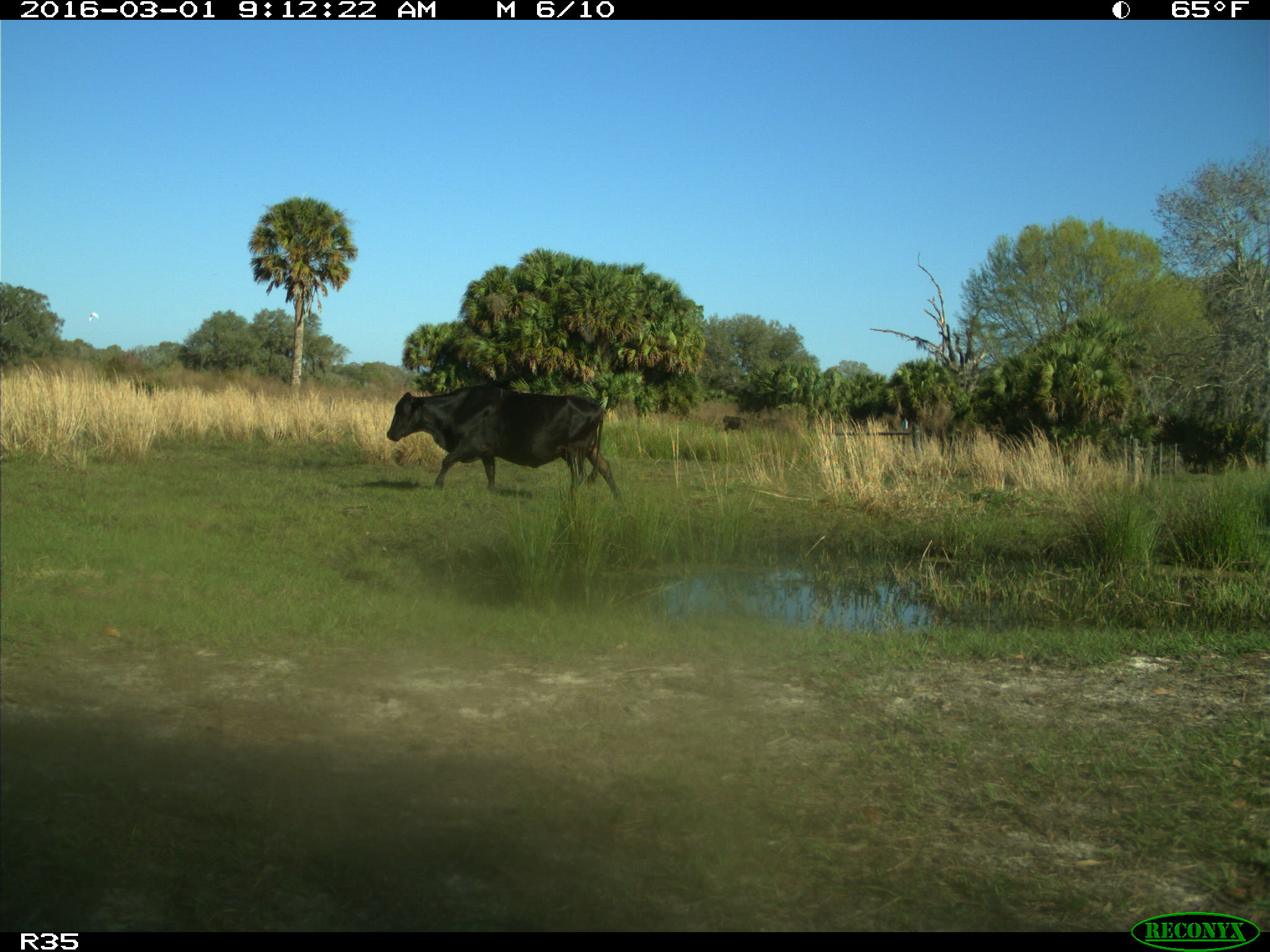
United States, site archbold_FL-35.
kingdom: Animalia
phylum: Chordata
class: Mammalia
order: Artiodactyla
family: Bovidae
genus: Bos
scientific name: Bos taurus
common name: domestic cow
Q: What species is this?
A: Bos taurus (domestic cow).